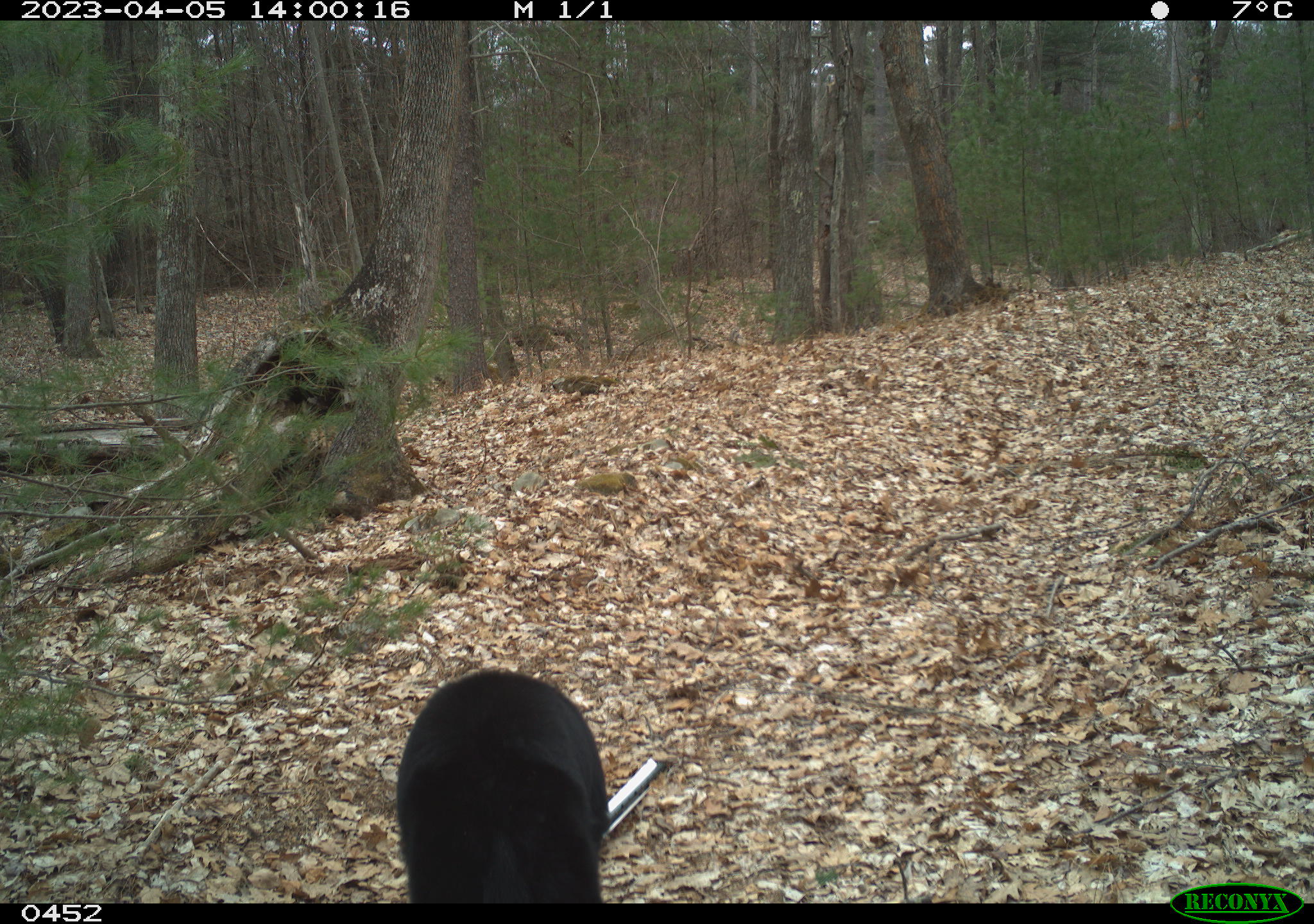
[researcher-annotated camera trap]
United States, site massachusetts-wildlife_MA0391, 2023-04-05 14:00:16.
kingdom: Animalia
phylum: Chordata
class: Mammalia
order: Carnivora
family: Ursidae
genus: Ursus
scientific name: Ursus americanus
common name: black bear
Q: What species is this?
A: Black bear (Ursus americanus).